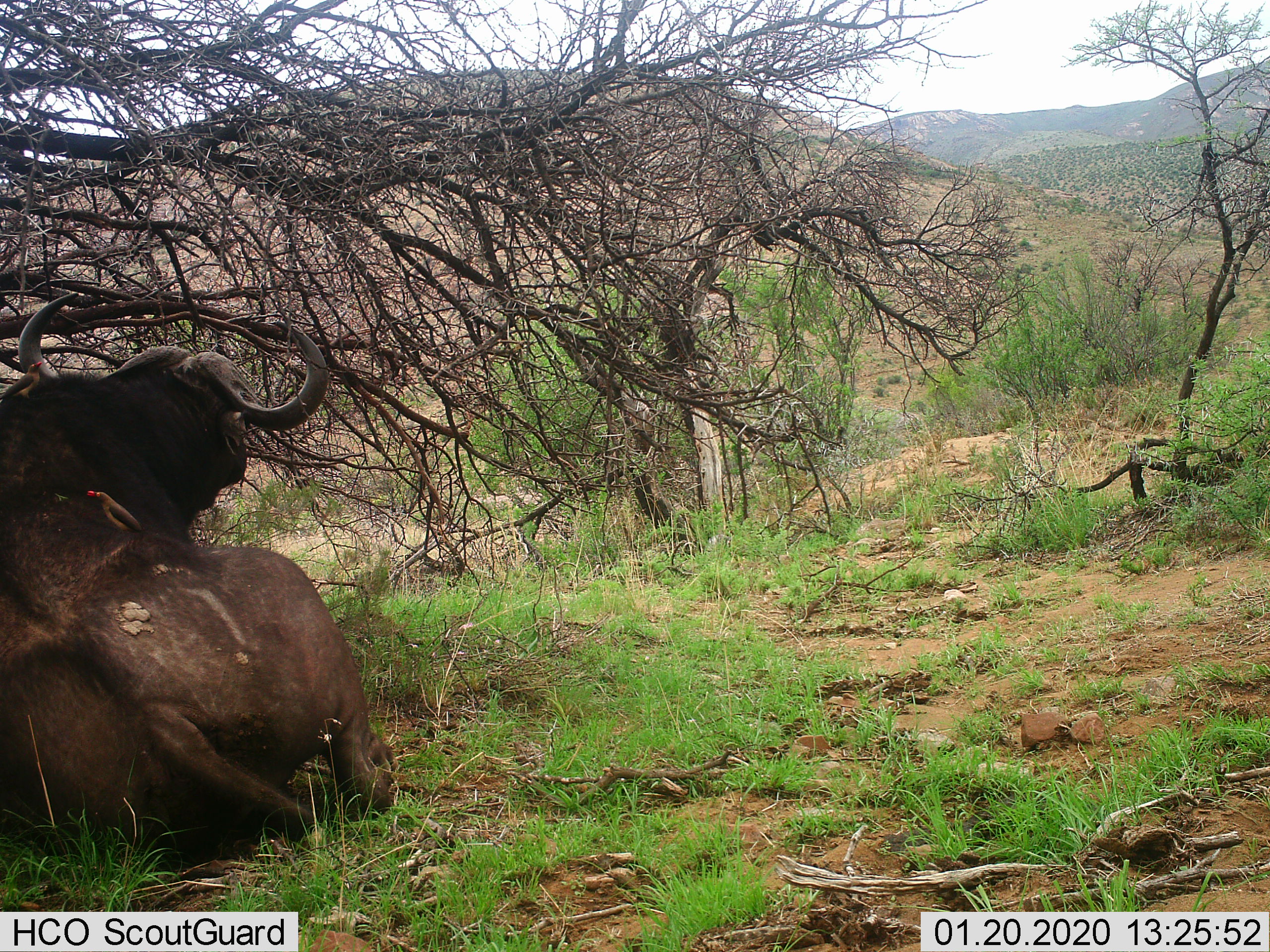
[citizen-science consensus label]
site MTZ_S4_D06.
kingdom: Animalia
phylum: Chordata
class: Mammalia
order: Artiodactyla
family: Bovidae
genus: Syncerus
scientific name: Syncerus caffer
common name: african buffalo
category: buffalo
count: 1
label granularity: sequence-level